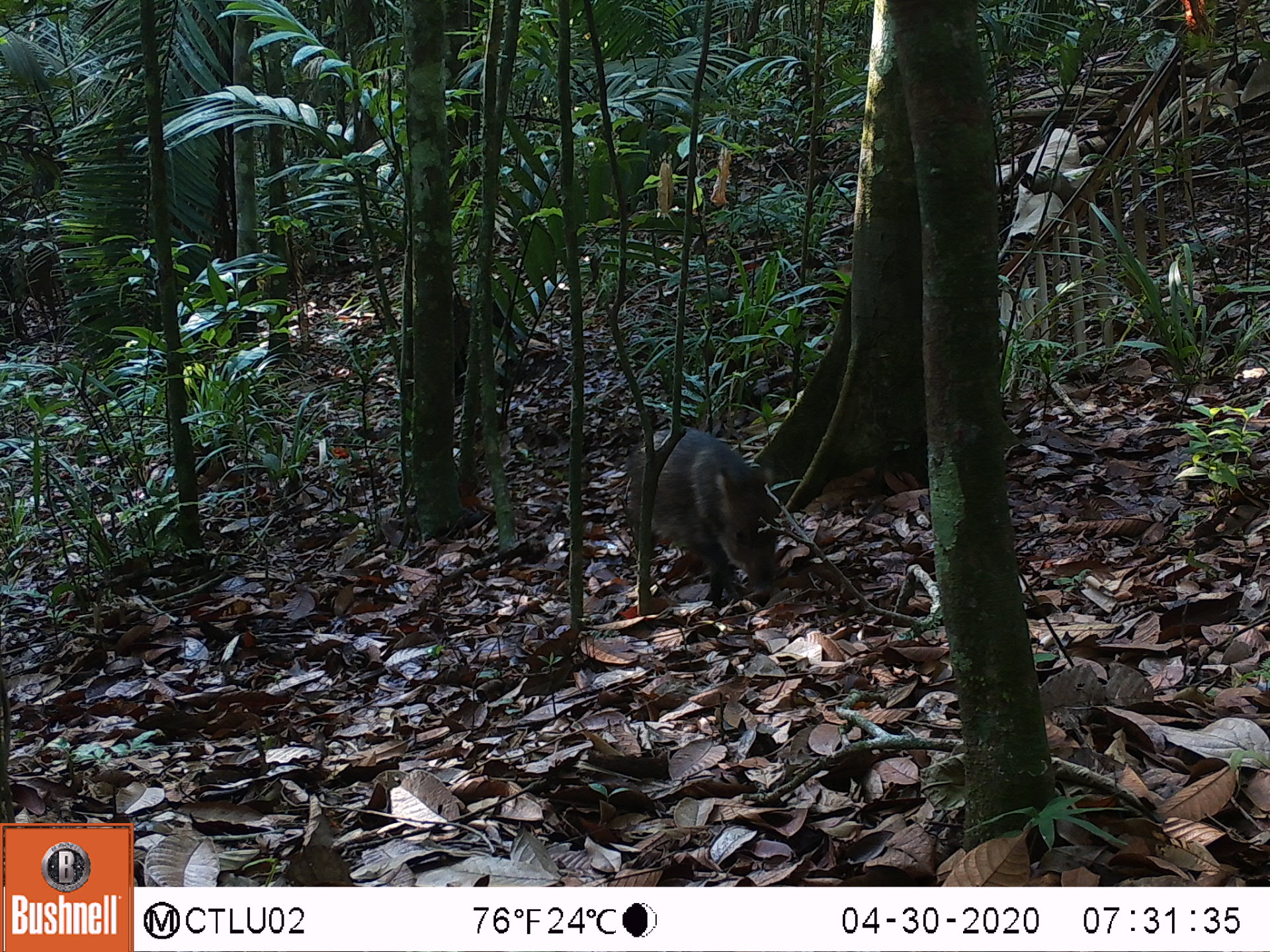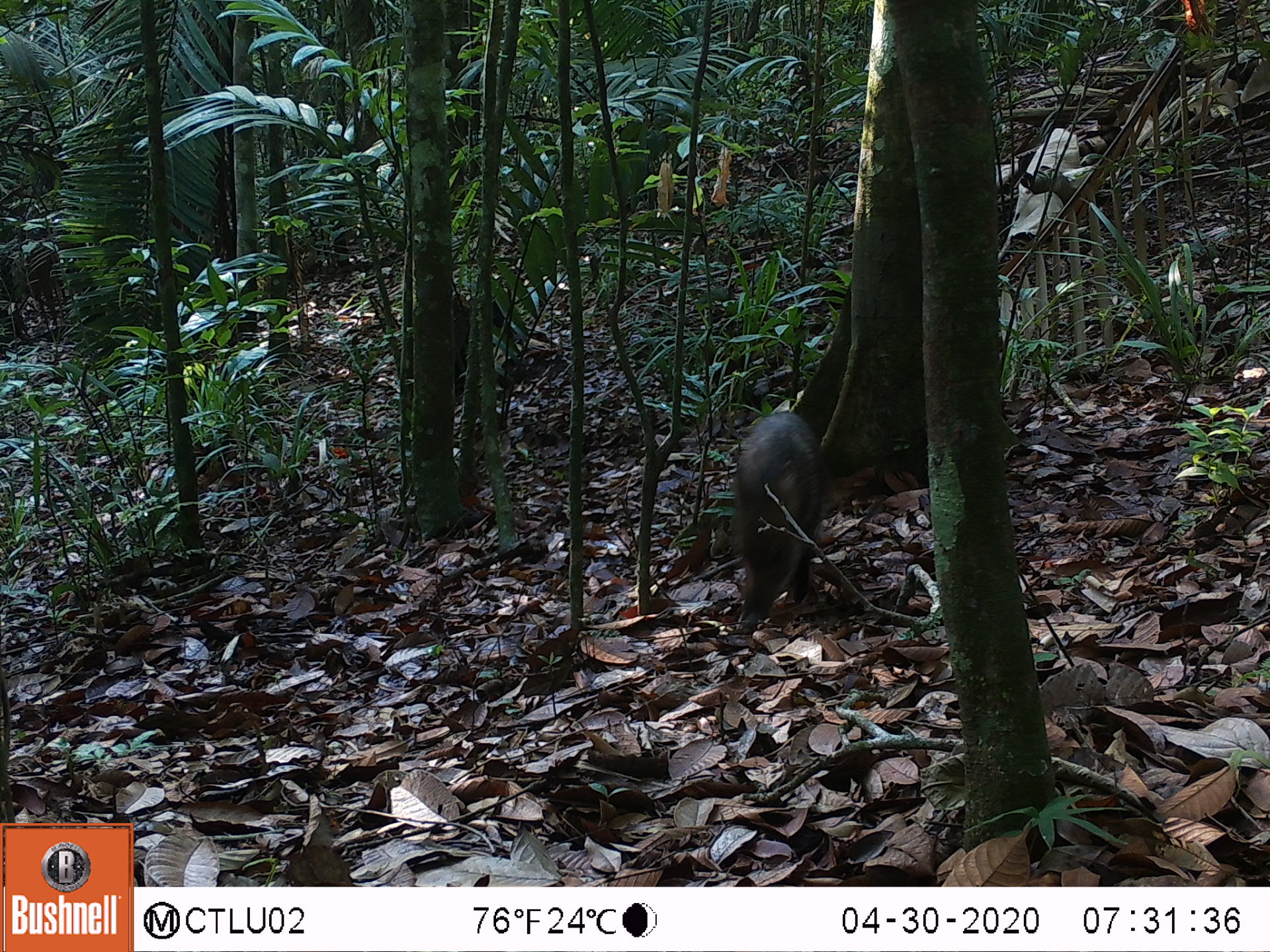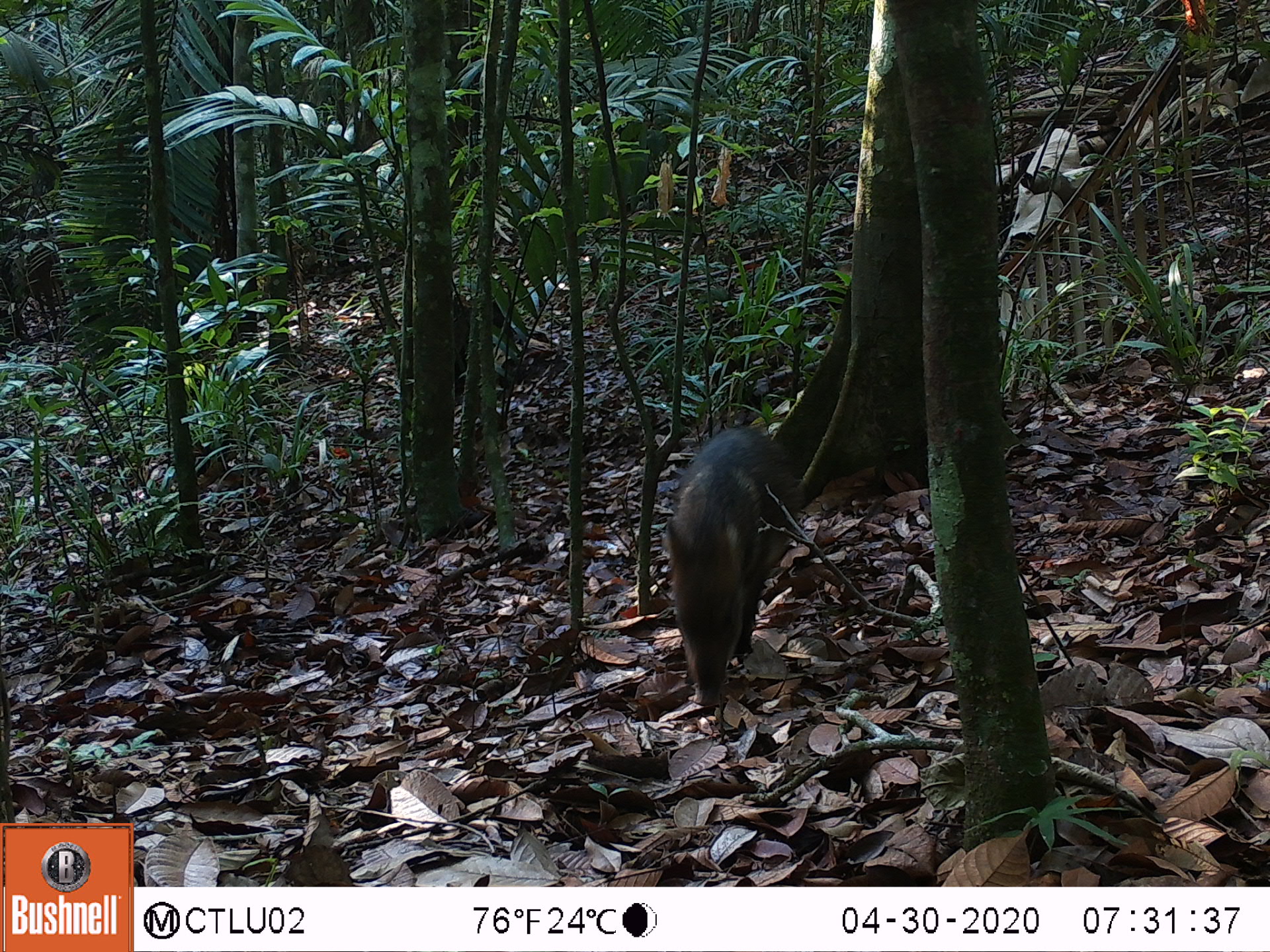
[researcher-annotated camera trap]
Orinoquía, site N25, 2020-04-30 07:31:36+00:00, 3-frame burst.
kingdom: Animalia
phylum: Chordata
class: Mammalia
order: Artiodactyla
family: Tayassuidae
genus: Pecari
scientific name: Pecari tajacu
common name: collared peccary